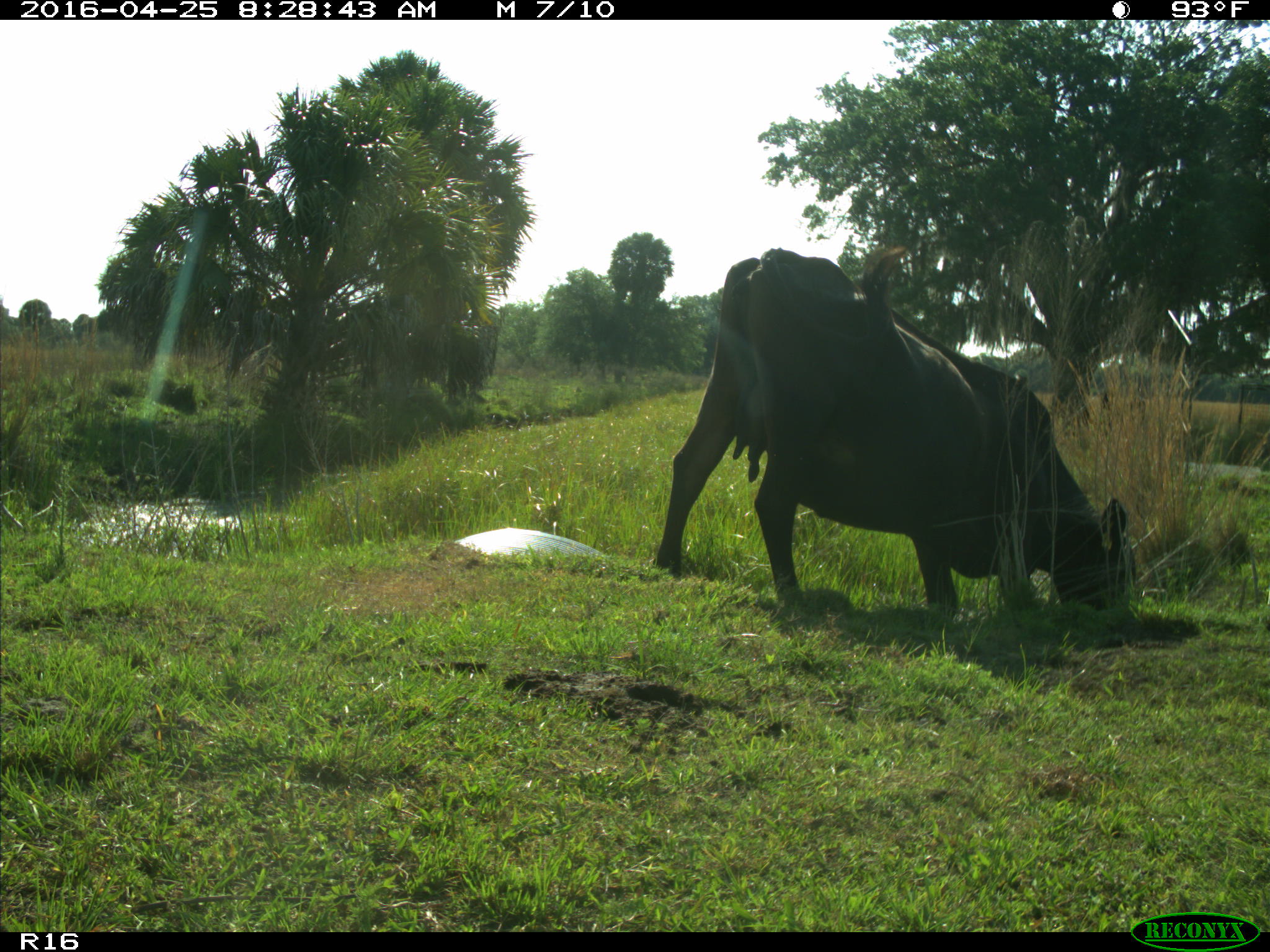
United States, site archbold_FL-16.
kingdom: Animalia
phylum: Chordata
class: Mammalia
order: Artiodactyla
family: Bovidae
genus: Bos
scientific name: Bos taurus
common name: domestic cow